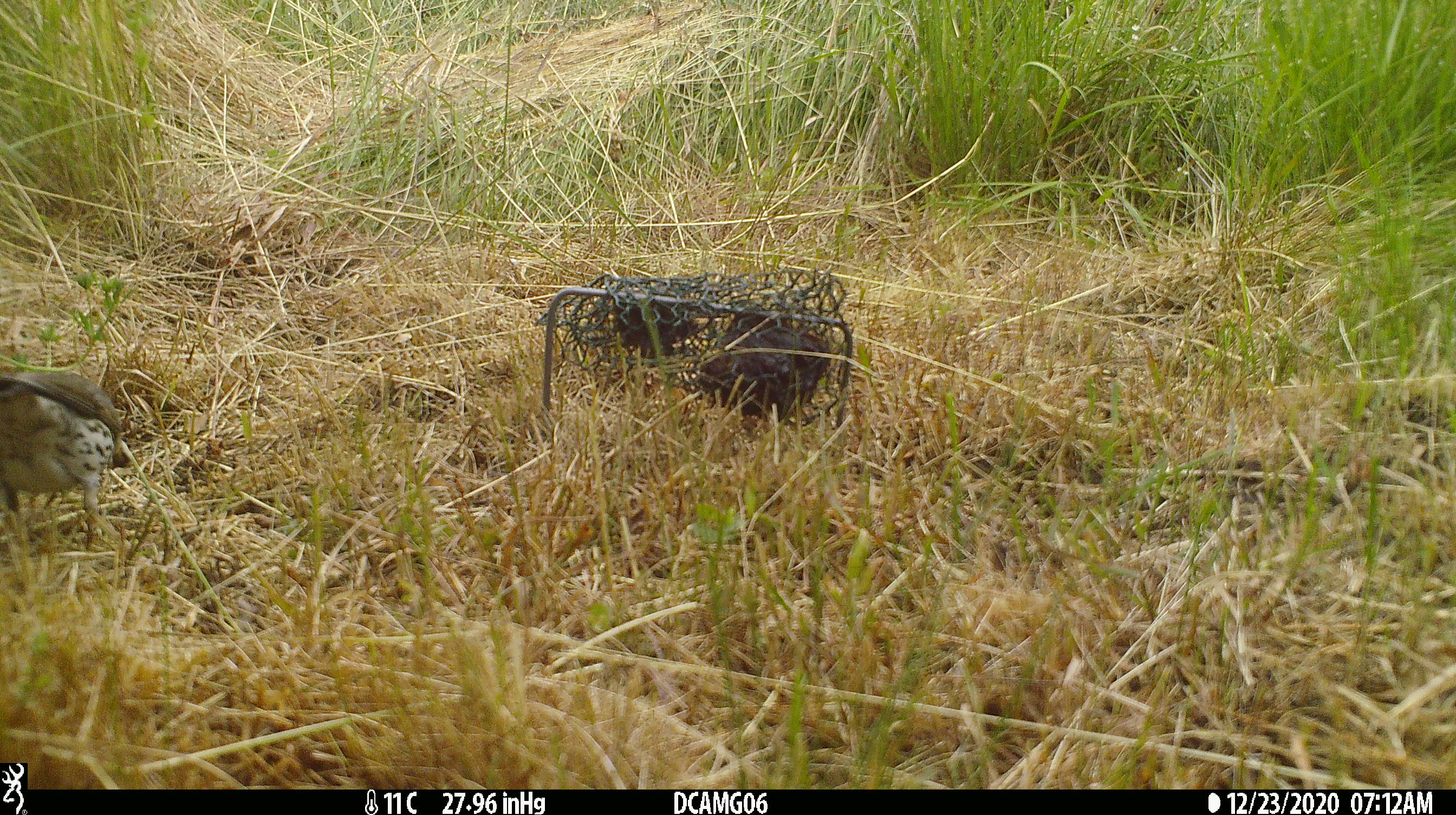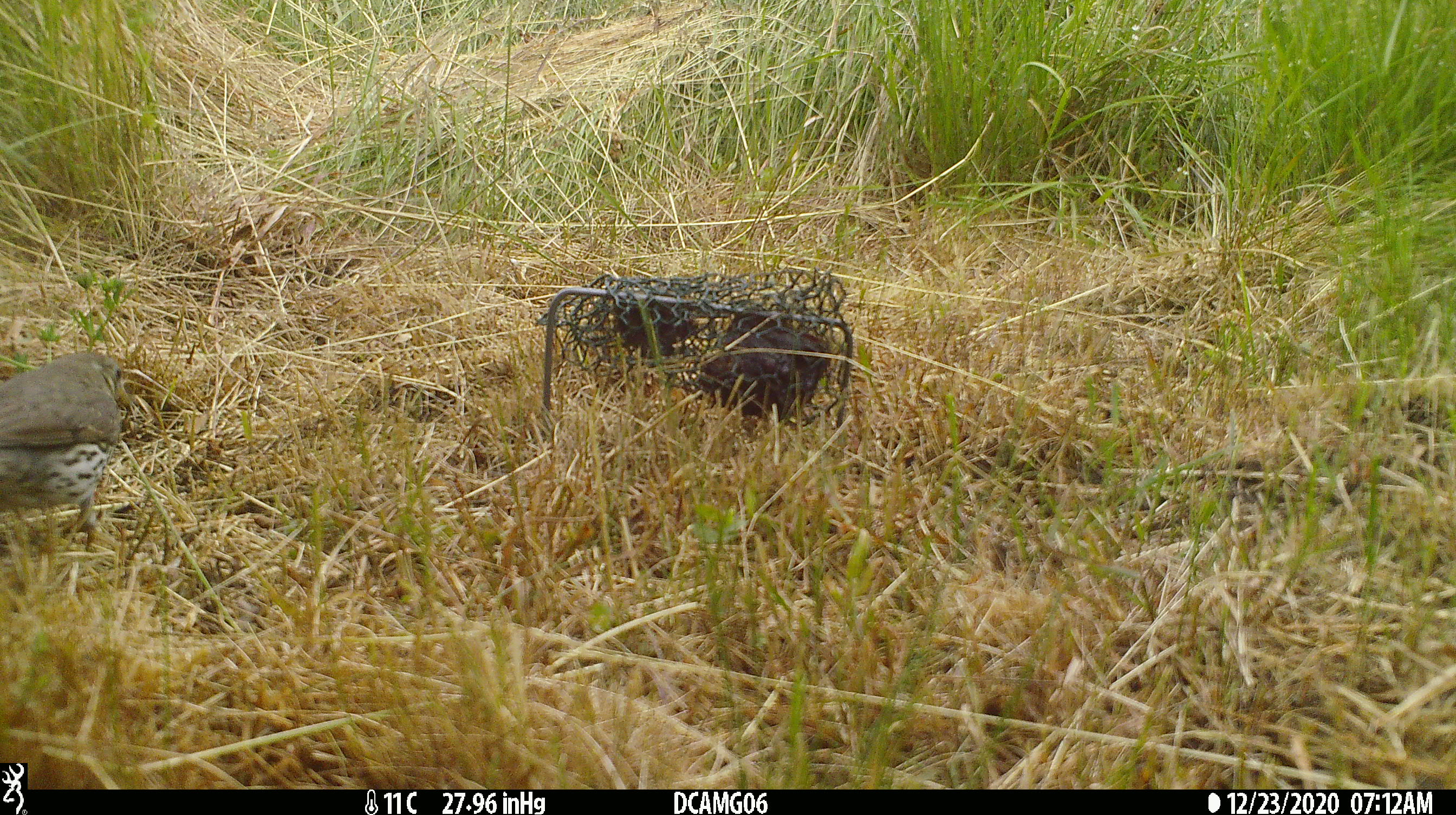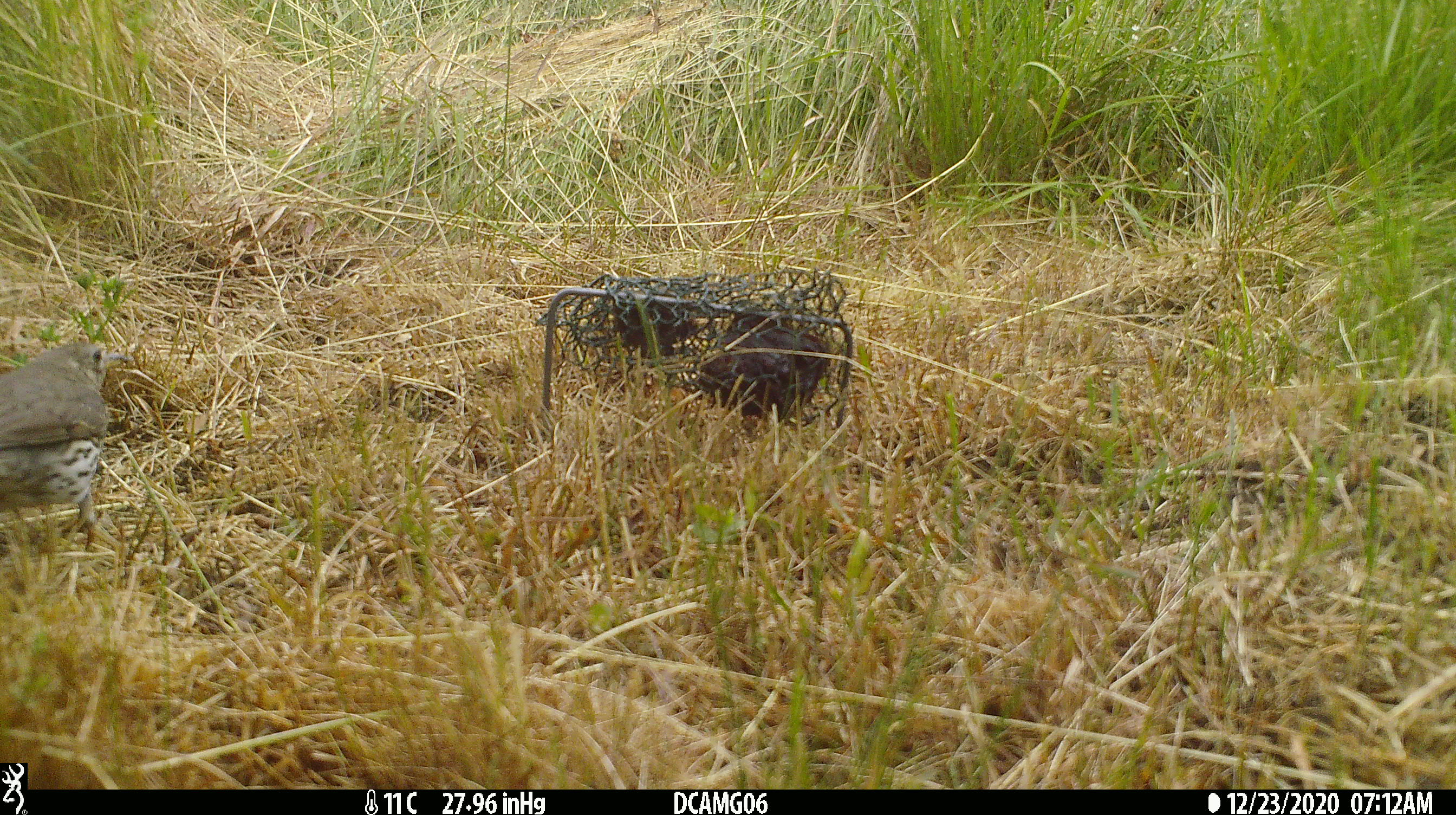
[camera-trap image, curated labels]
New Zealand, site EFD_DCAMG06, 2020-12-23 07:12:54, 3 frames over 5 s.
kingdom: Animalia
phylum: Chordata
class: Aves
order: Passeriformes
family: Turdidae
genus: Turdus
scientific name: Turdus philomelos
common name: song thrush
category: thrush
Thrush (song thrush) (Turdus philomelos).